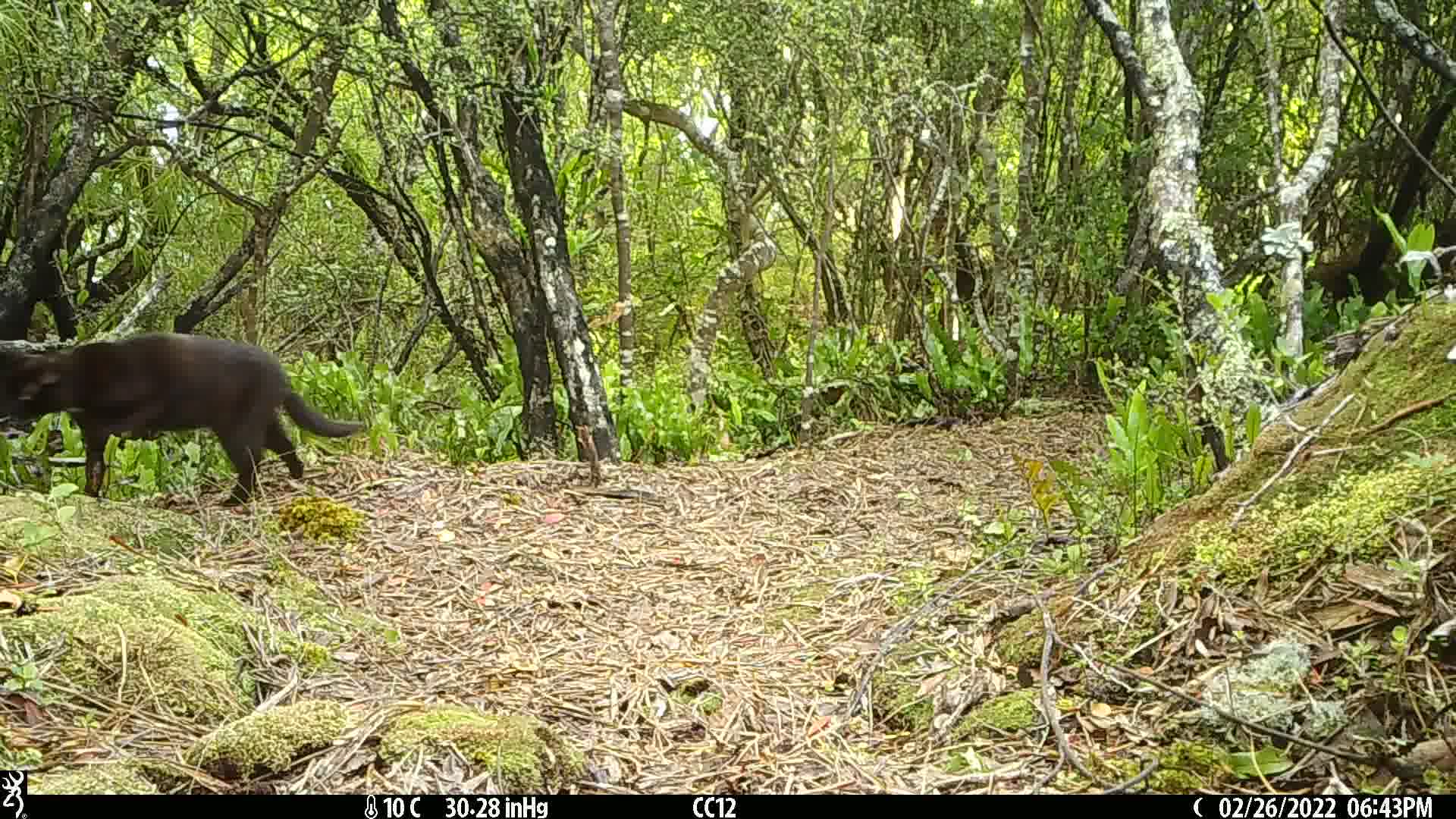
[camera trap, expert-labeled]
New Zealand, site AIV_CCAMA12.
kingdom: Animalia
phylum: Chordata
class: Mammalia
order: Carnivora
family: Felidae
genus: Felis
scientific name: Felis catus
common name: domestic cat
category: cat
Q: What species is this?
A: Cat (domestic cat) (Felis catus).